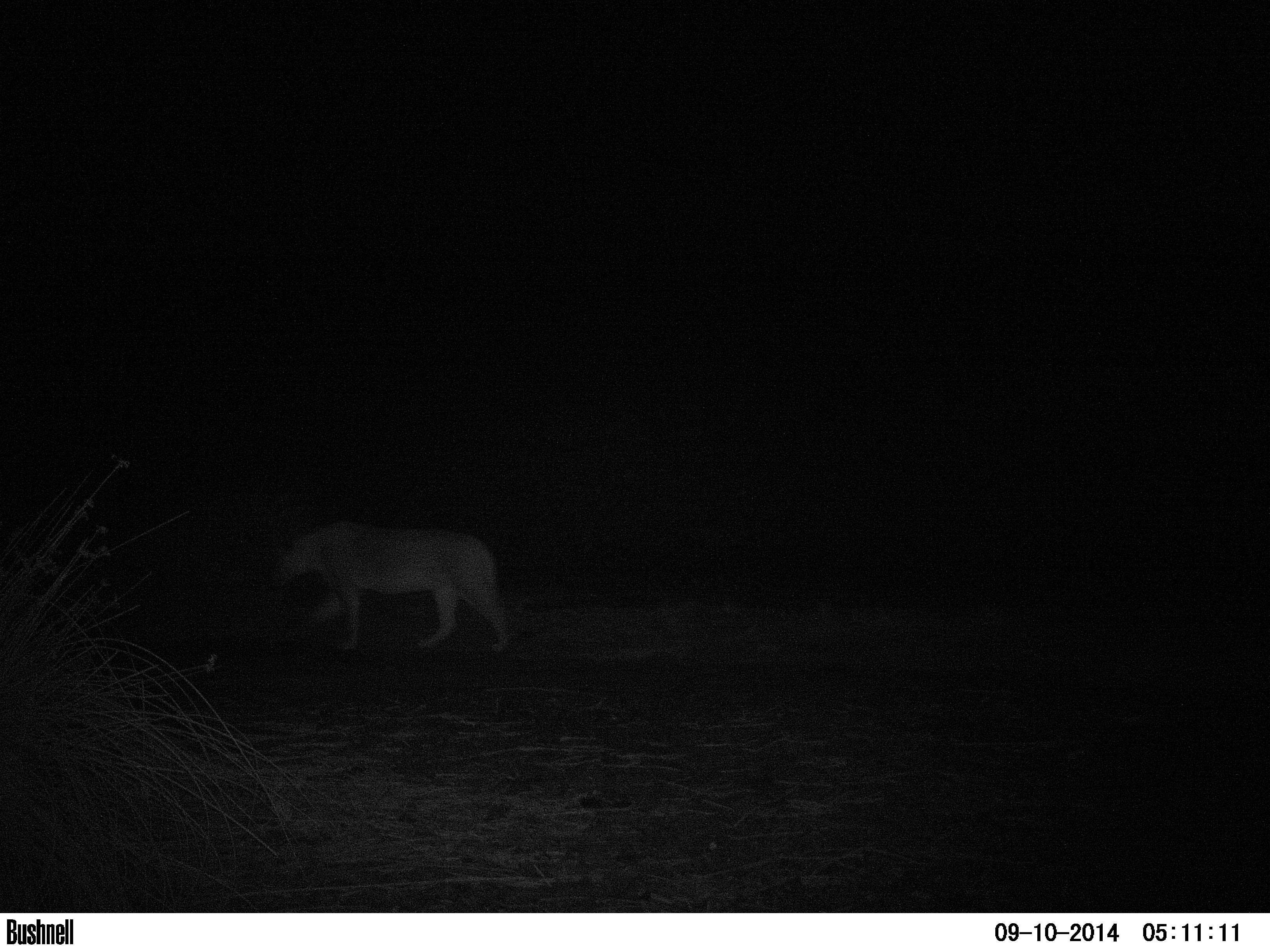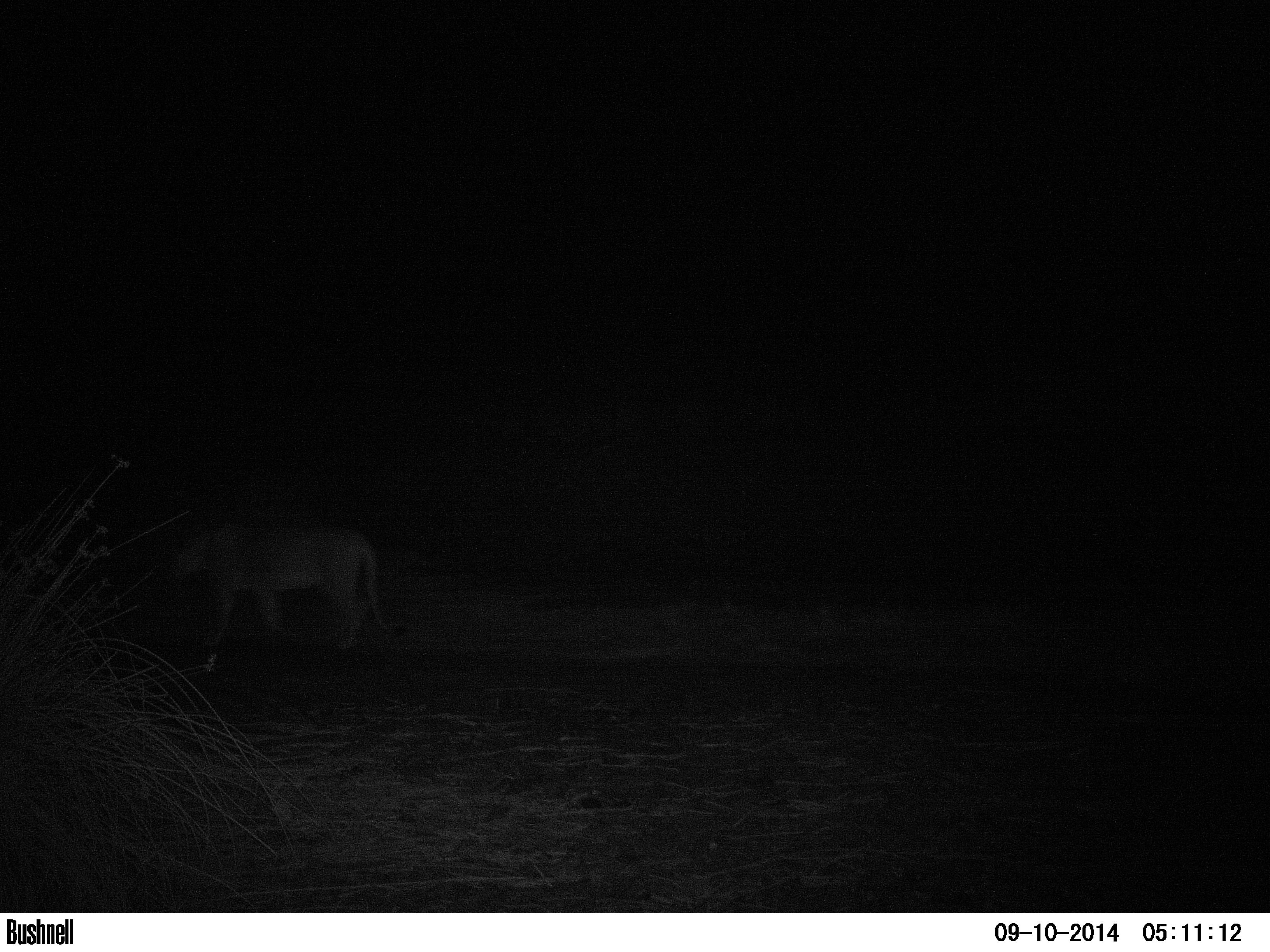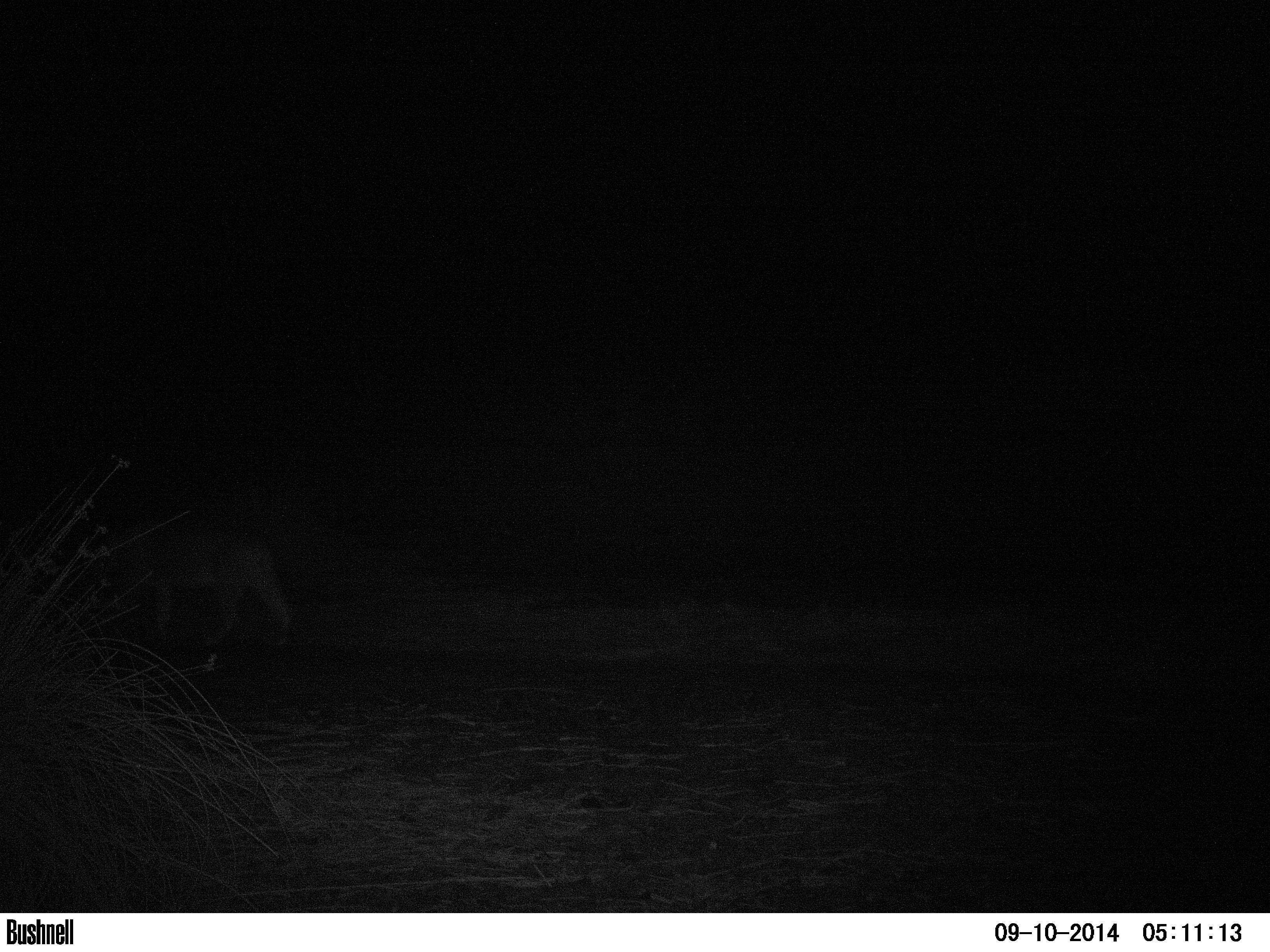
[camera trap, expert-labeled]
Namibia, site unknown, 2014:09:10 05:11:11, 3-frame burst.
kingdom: Animalia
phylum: Chordata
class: Mammalia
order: Carnivora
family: Felidae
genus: Panthera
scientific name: Panthera leo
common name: lion